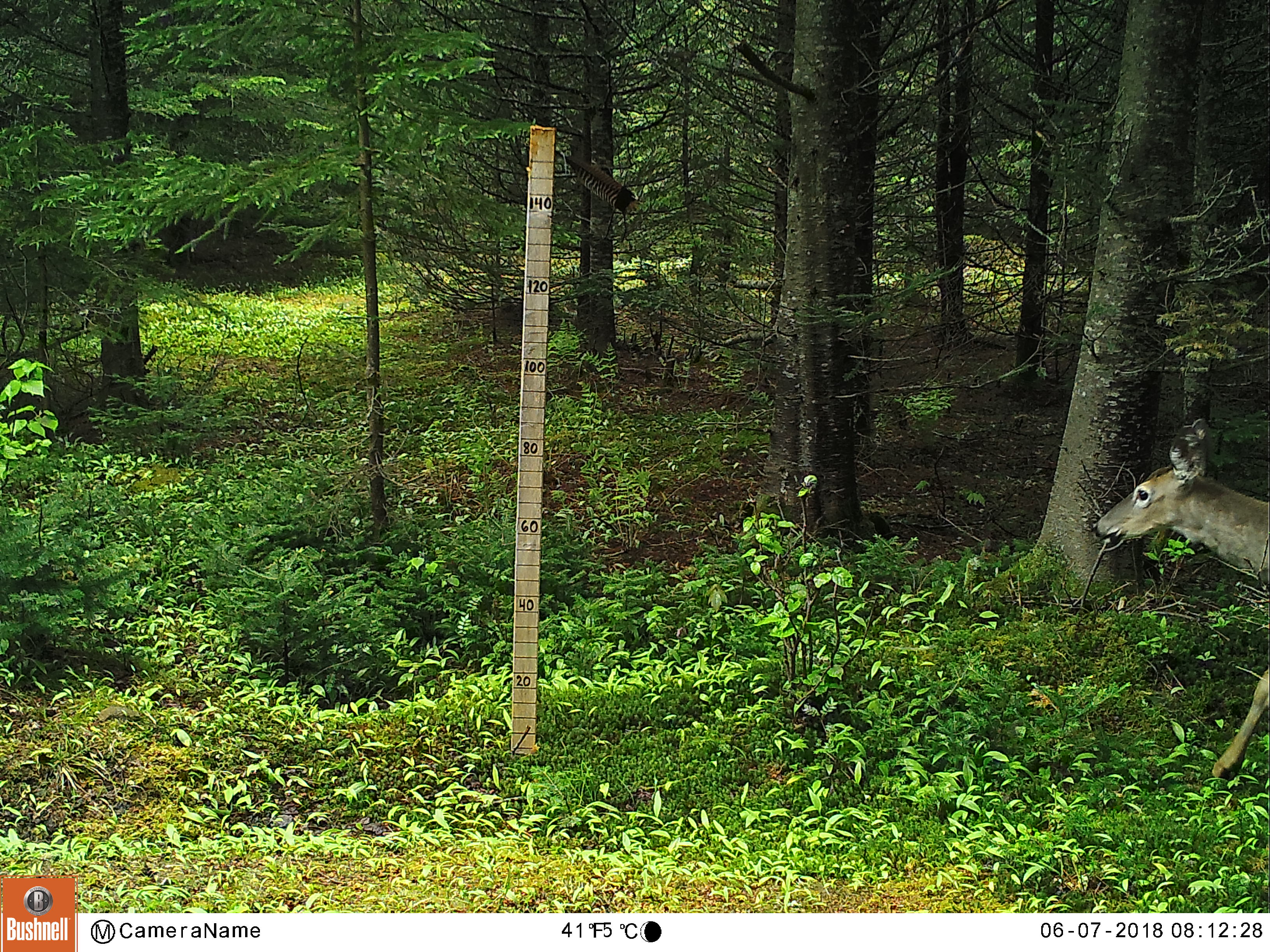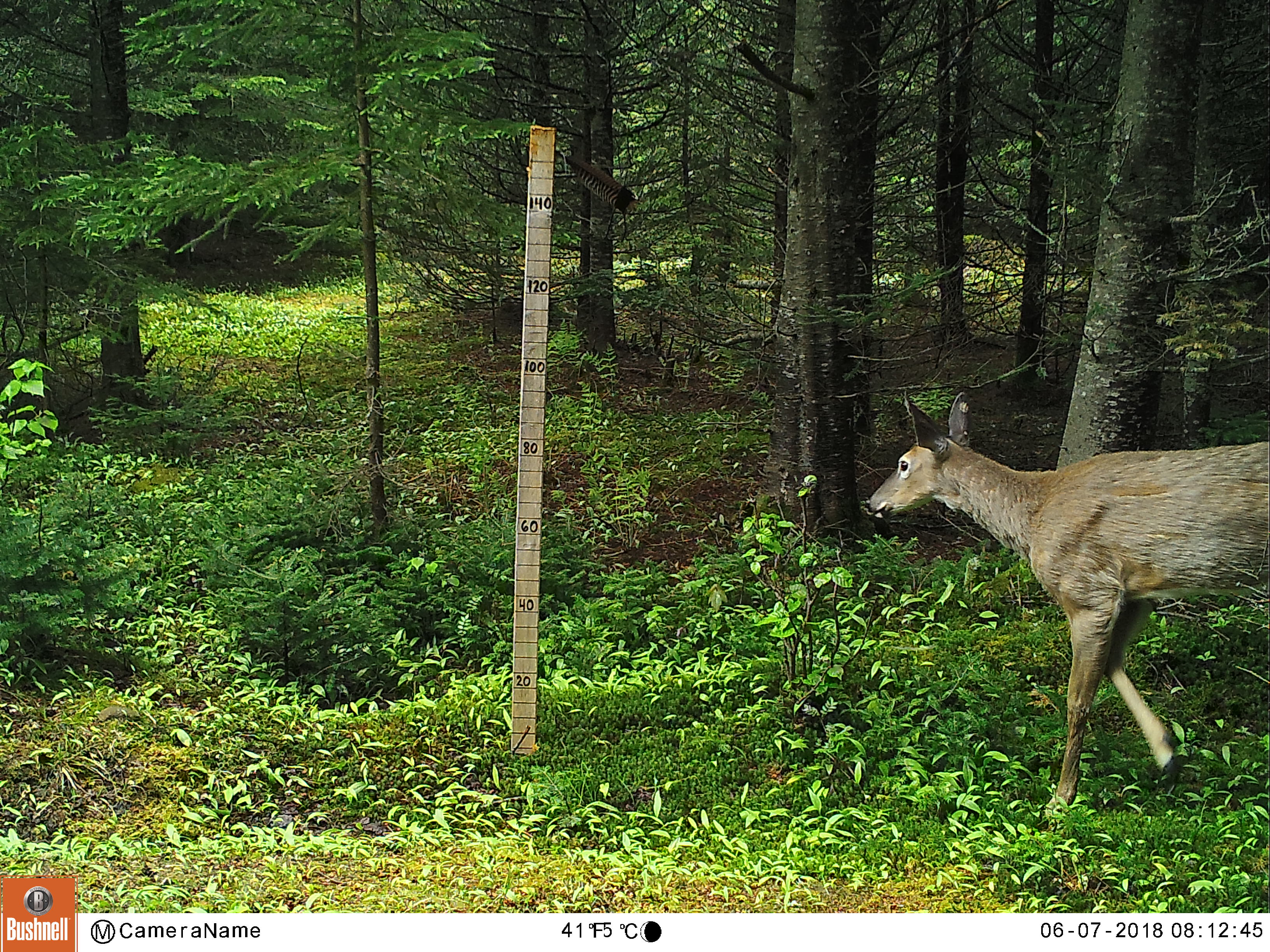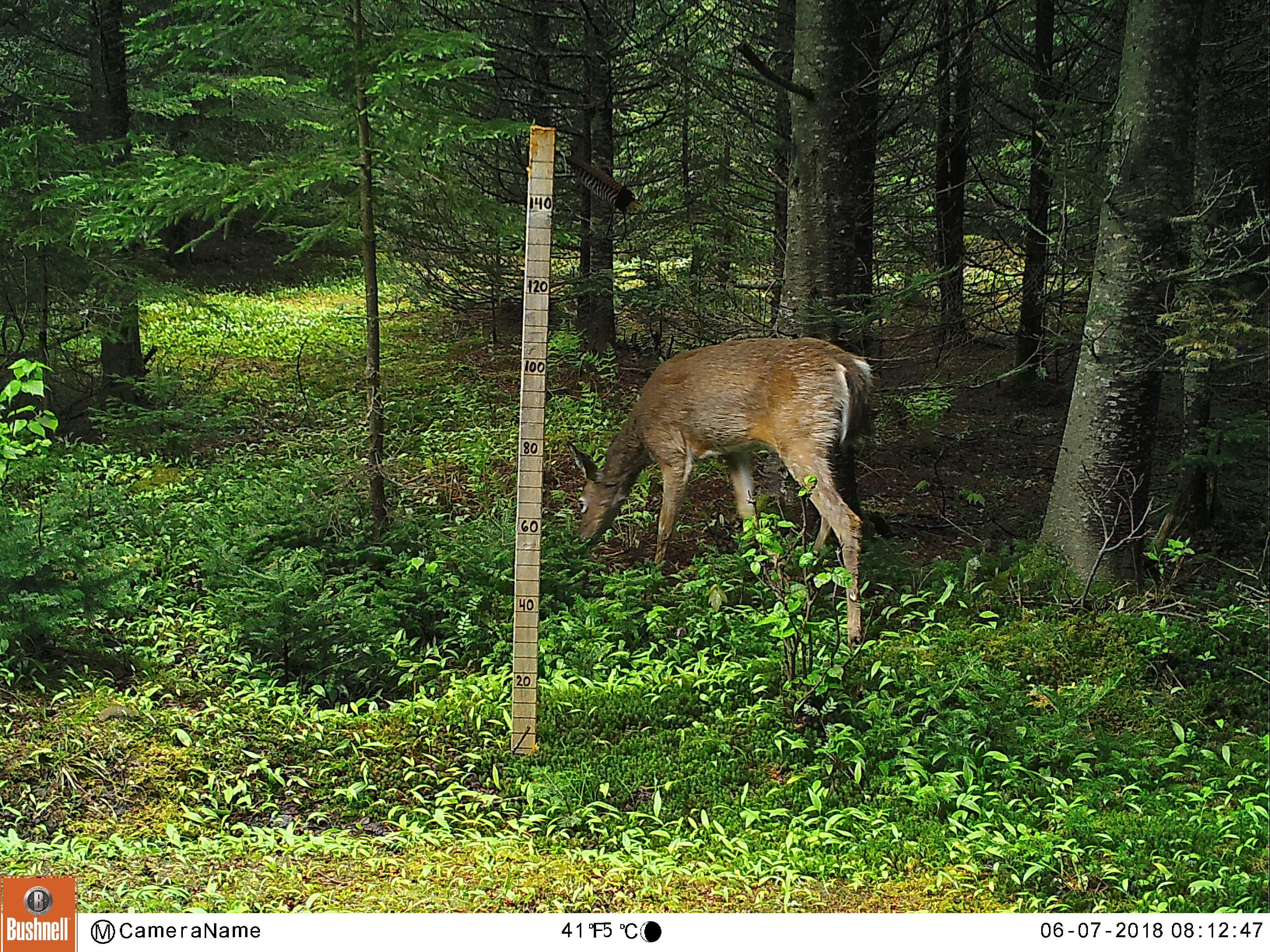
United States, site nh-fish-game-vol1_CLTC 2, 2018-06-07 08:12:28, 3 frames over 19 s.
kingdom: Animalia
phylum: Chordata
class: Mammalia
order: Artiodactyla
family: Cervidae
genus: Odocoileus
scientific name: Odocoileus virginianus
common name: white-tailed deer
White-tailed deer (Odocoileus virginianus).